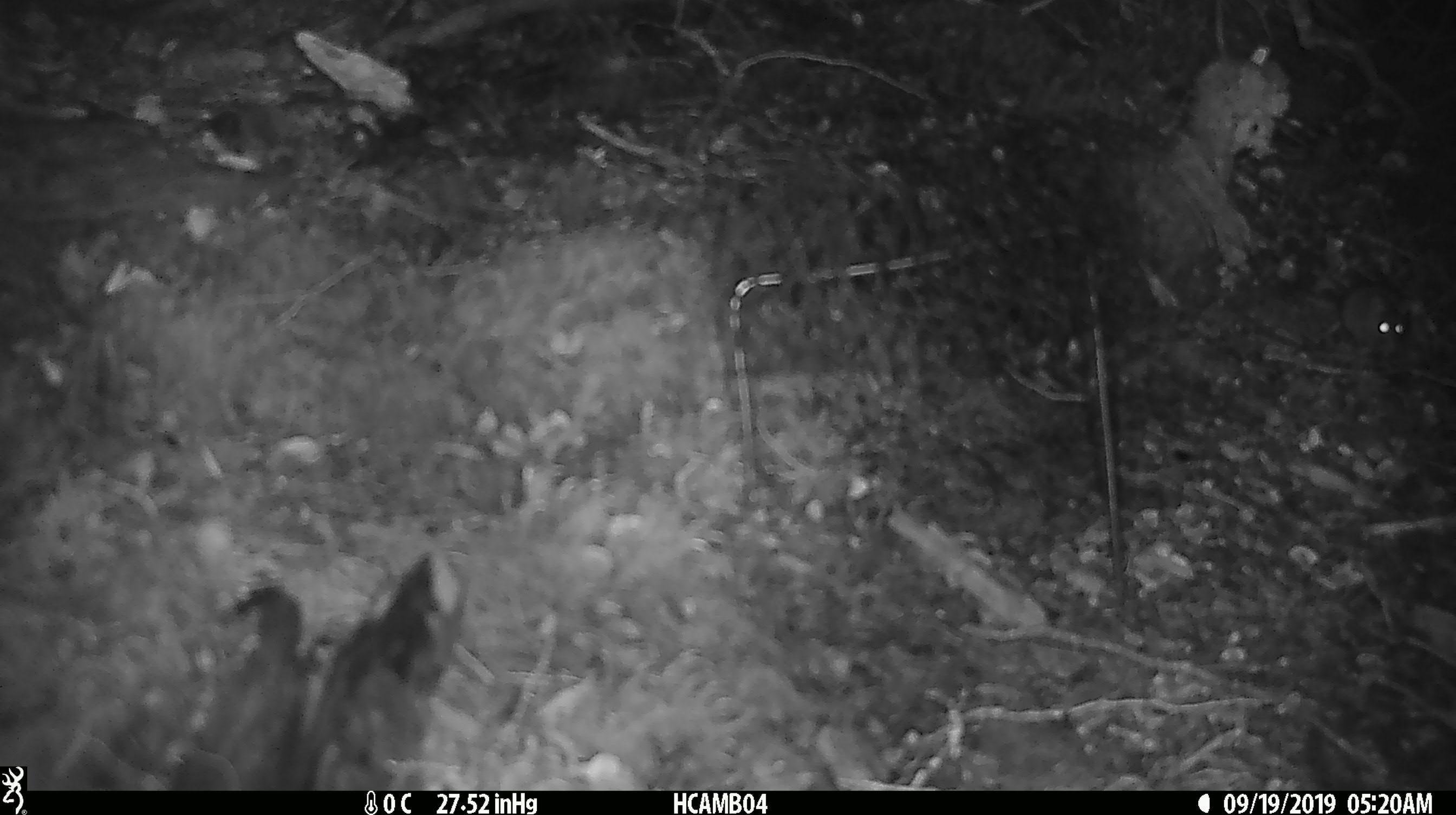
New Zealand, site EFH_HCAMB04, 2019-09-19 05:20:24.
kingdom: Animalia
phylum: Chordata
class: Mammalia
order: Rodentia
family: Muridae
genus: Mus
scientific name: Mus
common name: mouse